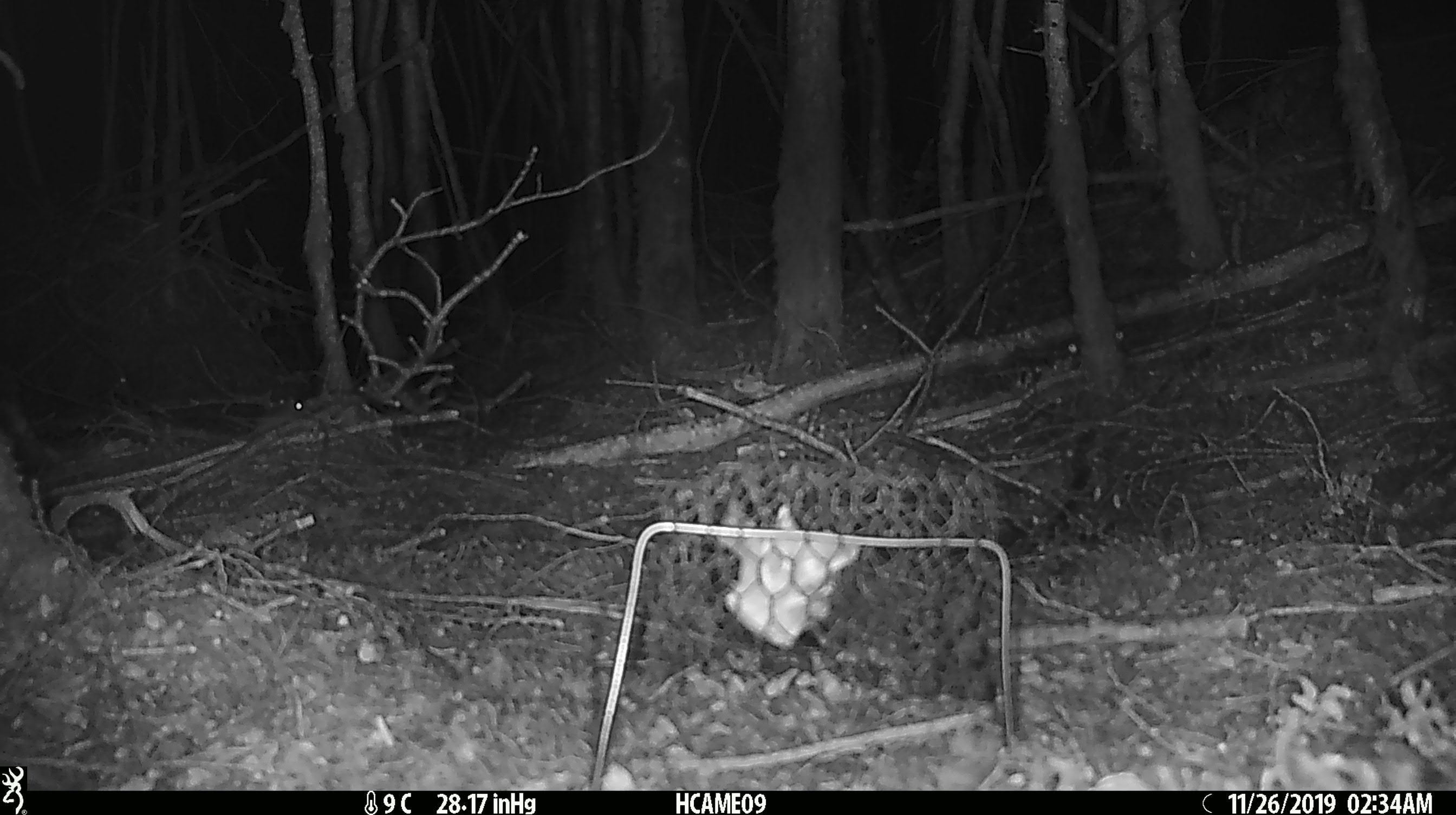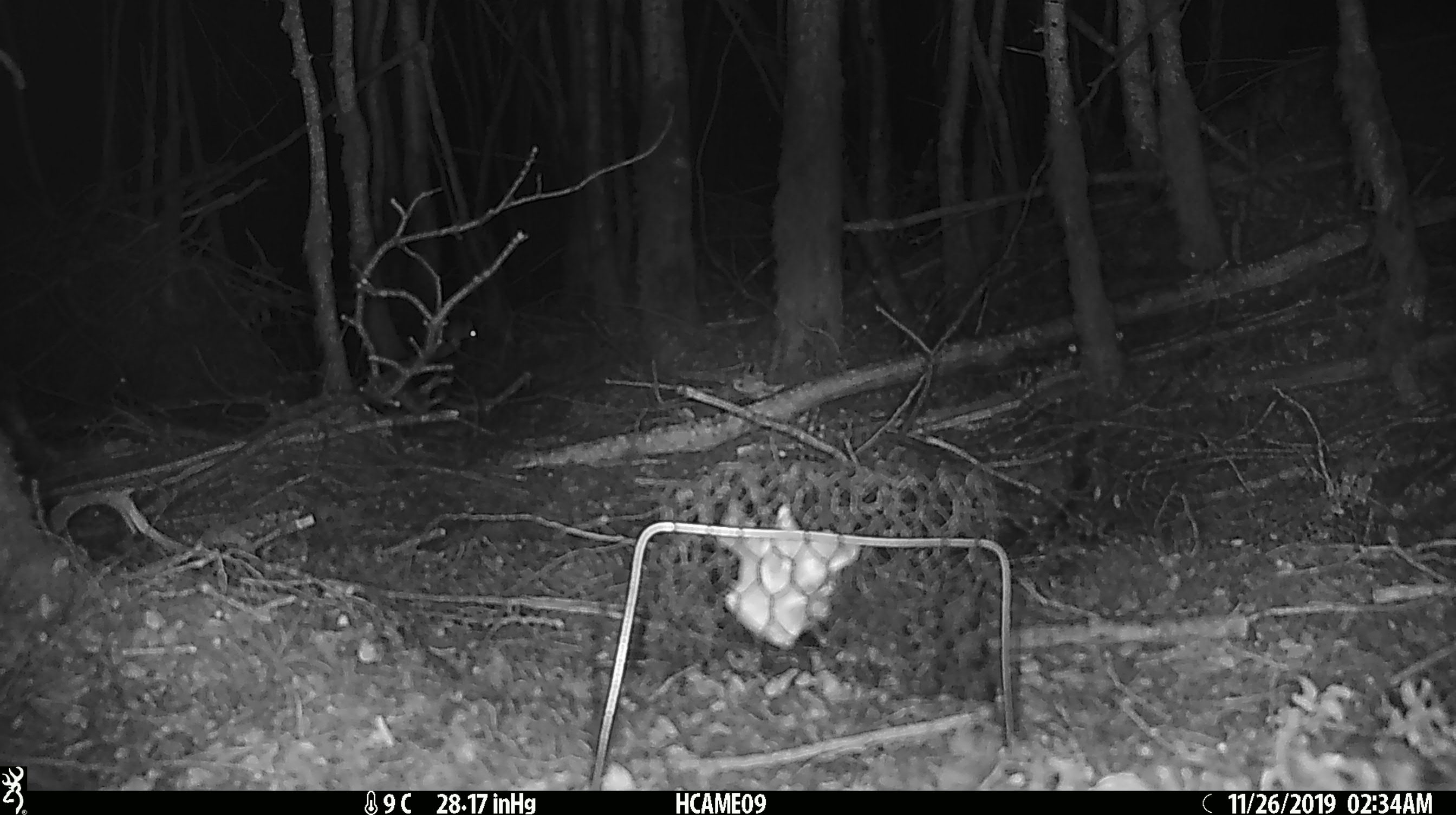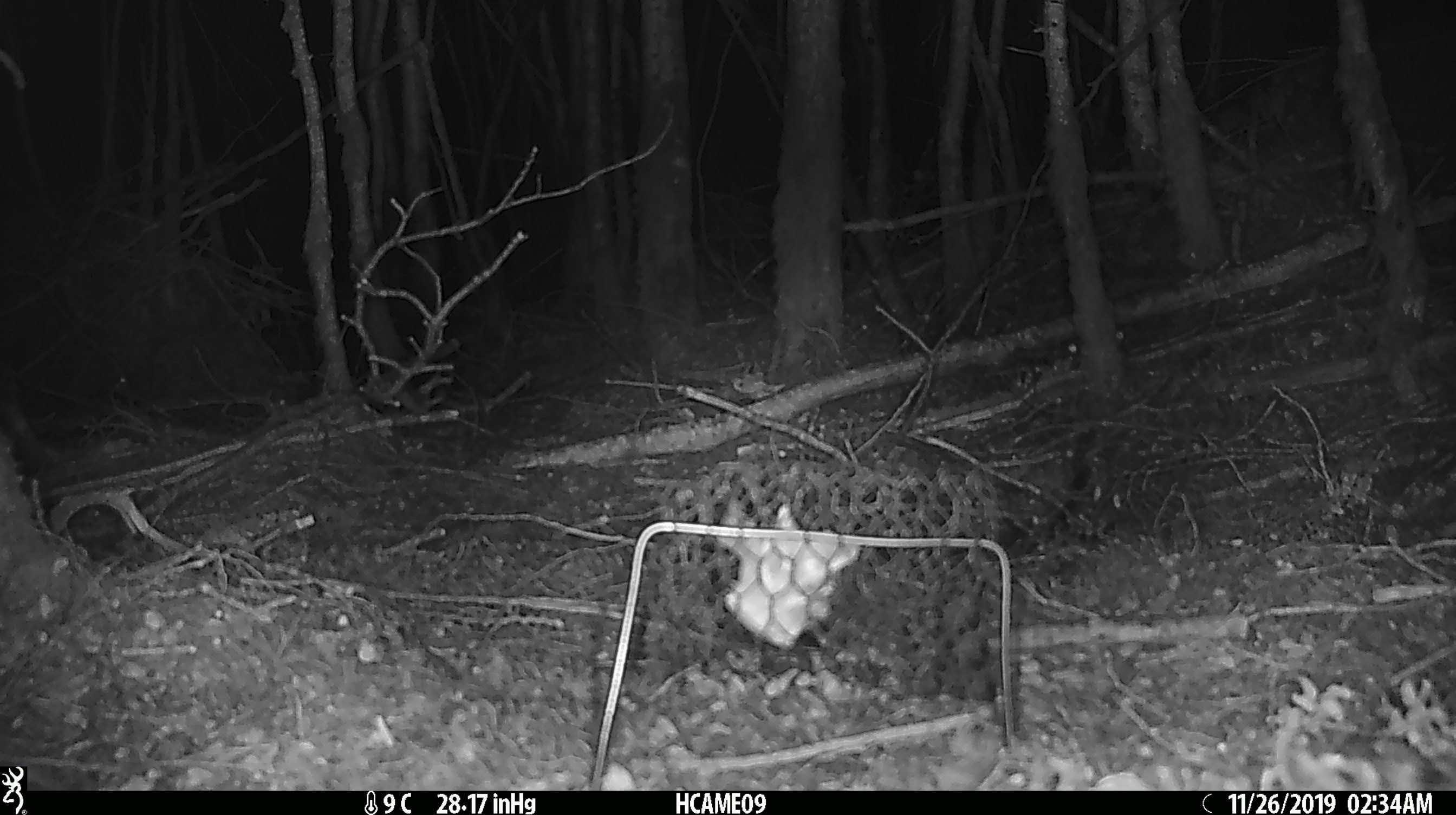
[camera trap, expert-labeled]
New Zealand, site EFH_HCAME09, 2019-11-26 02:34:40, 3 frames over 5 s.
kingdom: Animalia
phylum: Chordata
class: Mammalia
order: Rodentia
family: Muridae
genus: Mus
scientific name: Mus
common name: mouse